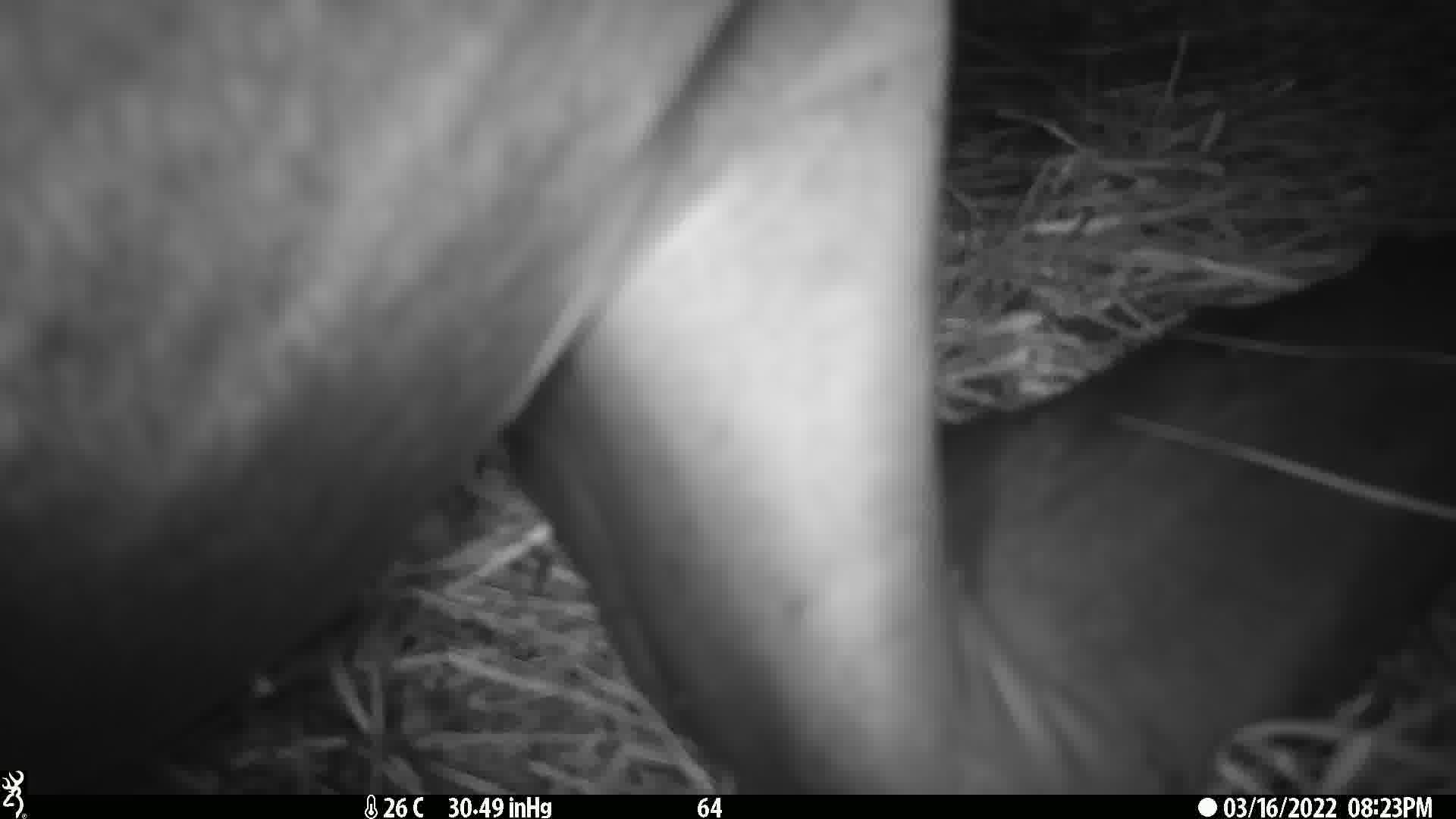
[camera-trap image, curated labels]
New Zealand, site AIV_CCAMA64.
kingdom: Animalia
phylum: Chordata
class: Mammalia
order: Carnivora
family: Otariidae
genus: Phocarctos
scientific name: Phocarctos hookeri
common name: new zealand sea lion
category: sealion